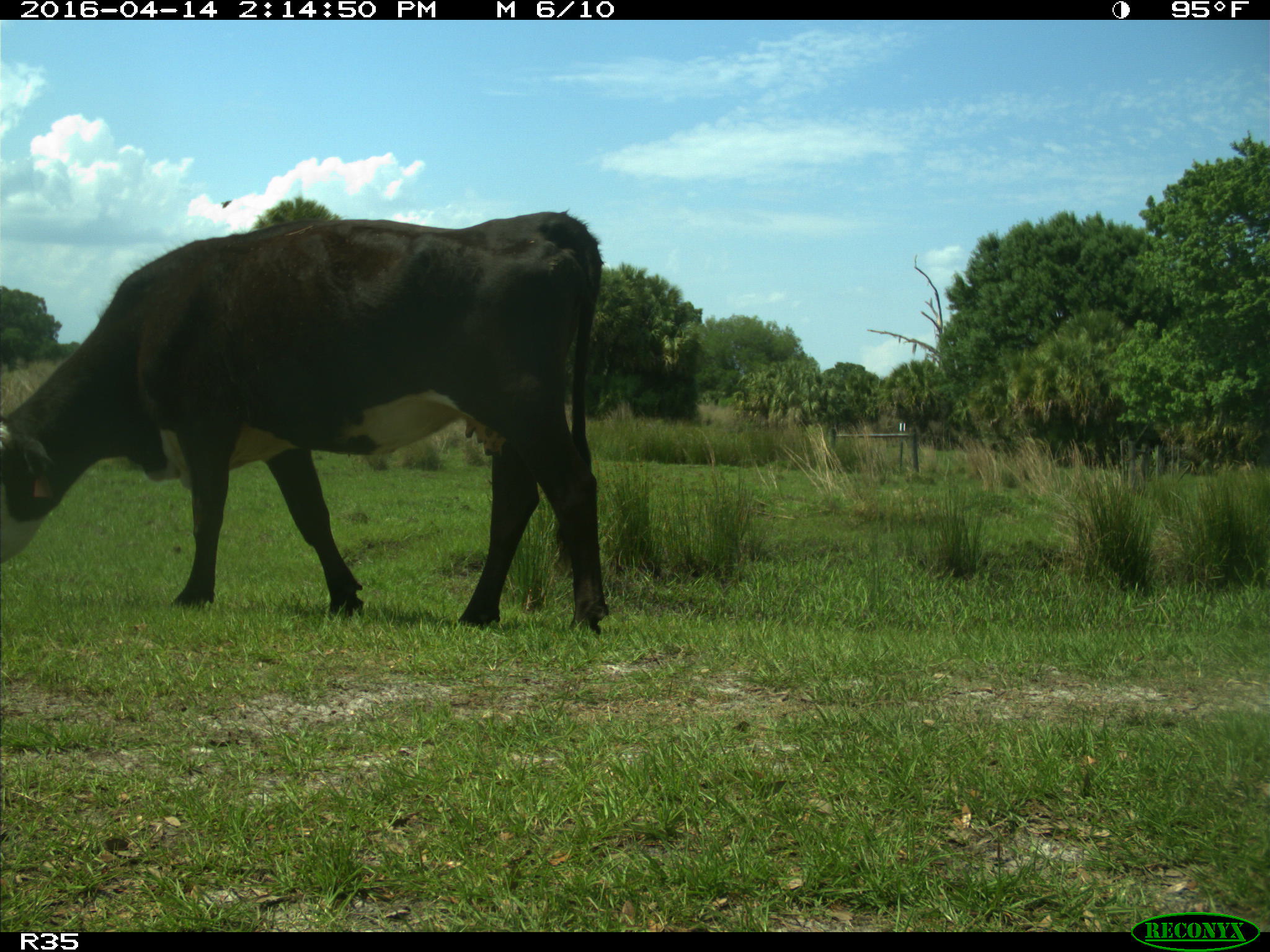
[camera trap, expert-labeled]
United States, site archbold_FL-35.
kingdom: Animalia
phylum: Chordata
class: Mammalia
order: Artiodactyla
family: Bovidae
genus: Bos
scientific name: Bos taurus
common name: domestic cow